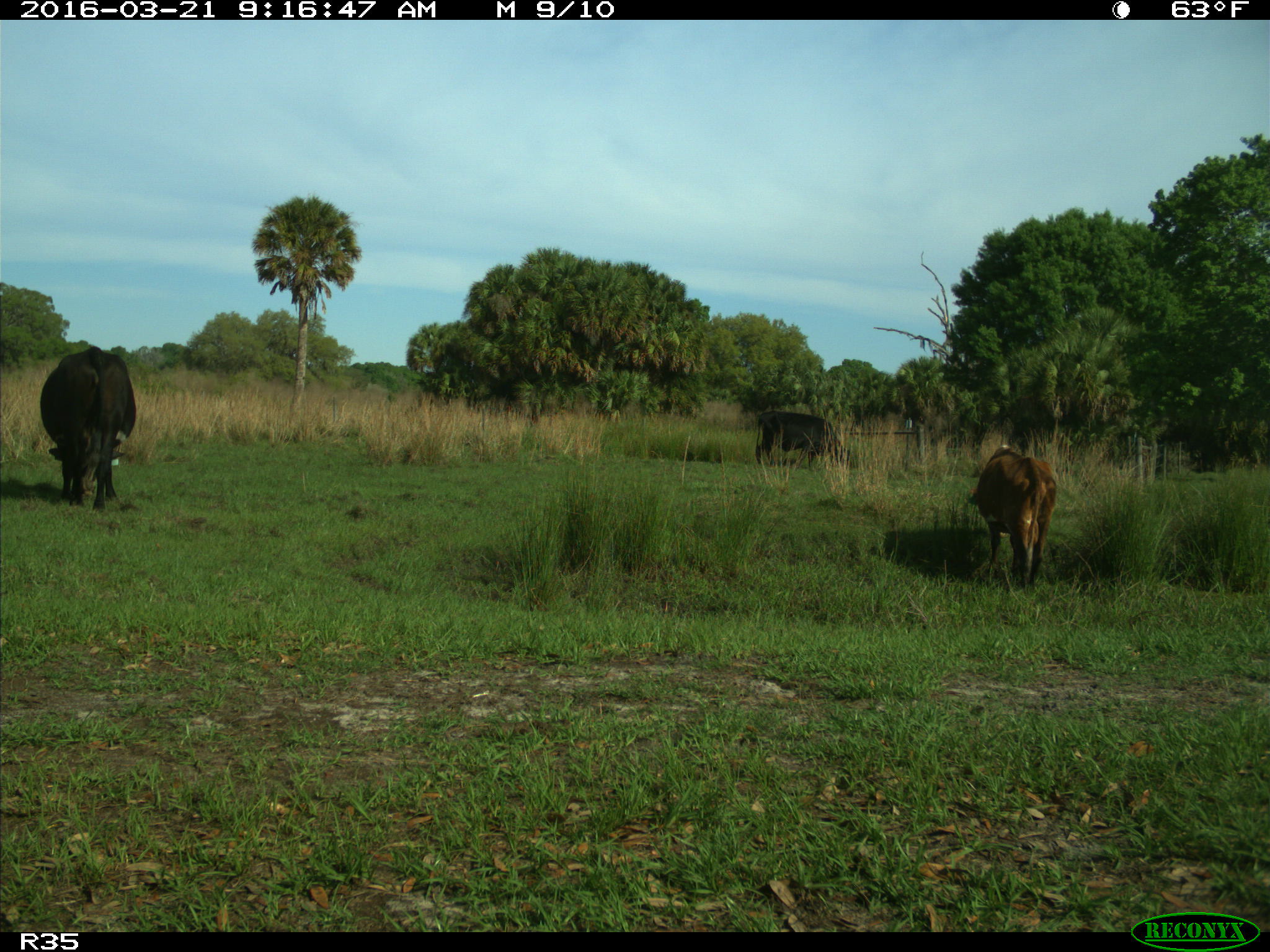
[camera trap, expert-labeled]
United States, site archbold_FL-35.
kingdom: Animalia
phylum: Chordata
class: Mammalia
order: Artiodactyla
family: Bovidae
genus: Bos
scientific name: Bos taurus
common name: domestic cow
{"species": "Bos taurus (domestic cow)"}